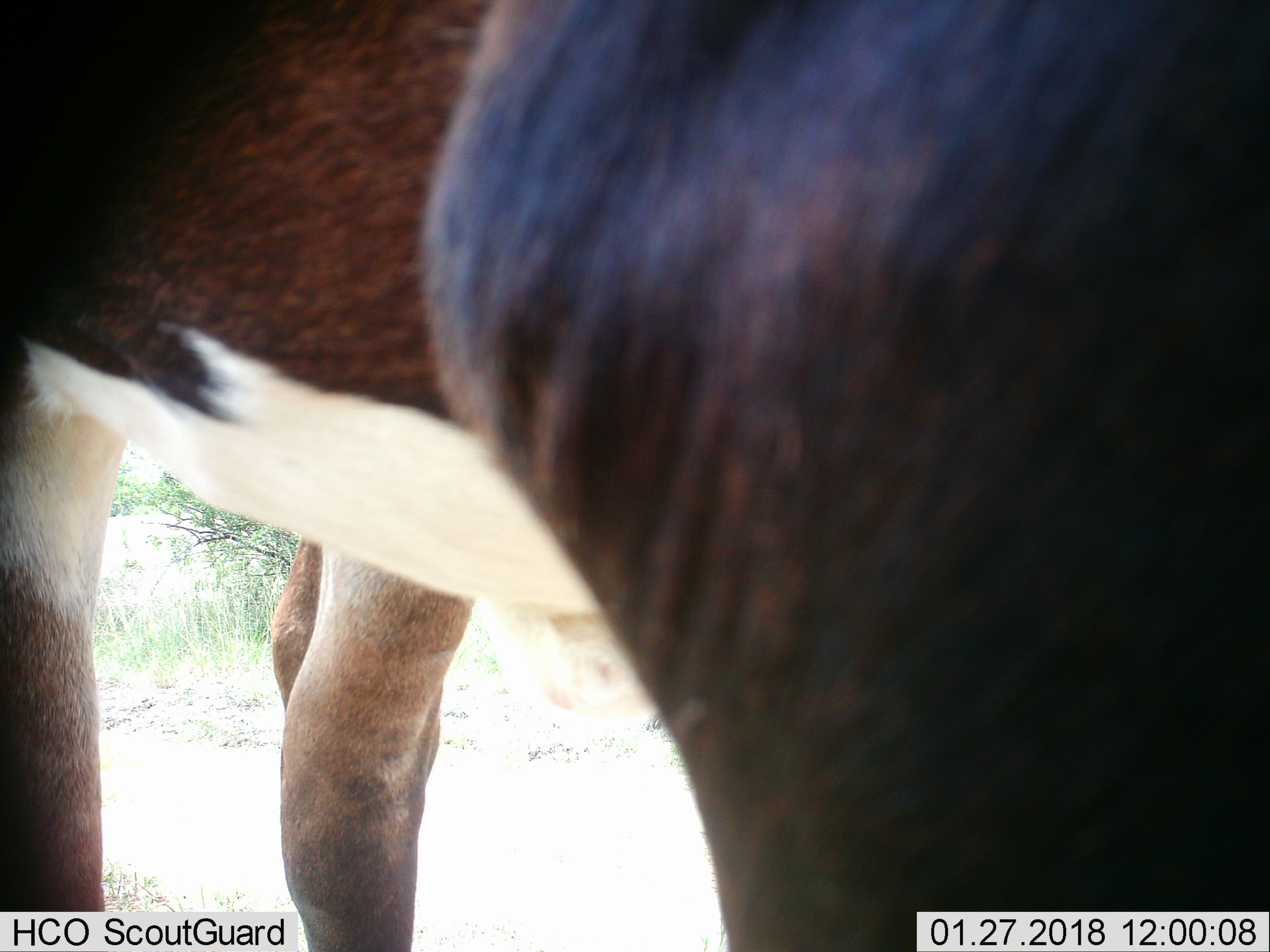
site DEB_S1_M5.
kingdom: Animalia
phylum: Chordata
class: Mammalia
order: Artiodactyla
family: Bovidae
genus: Hippotragus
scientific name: Hippotragus niger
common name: sable antelope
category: sable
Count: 2.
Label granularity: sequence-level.